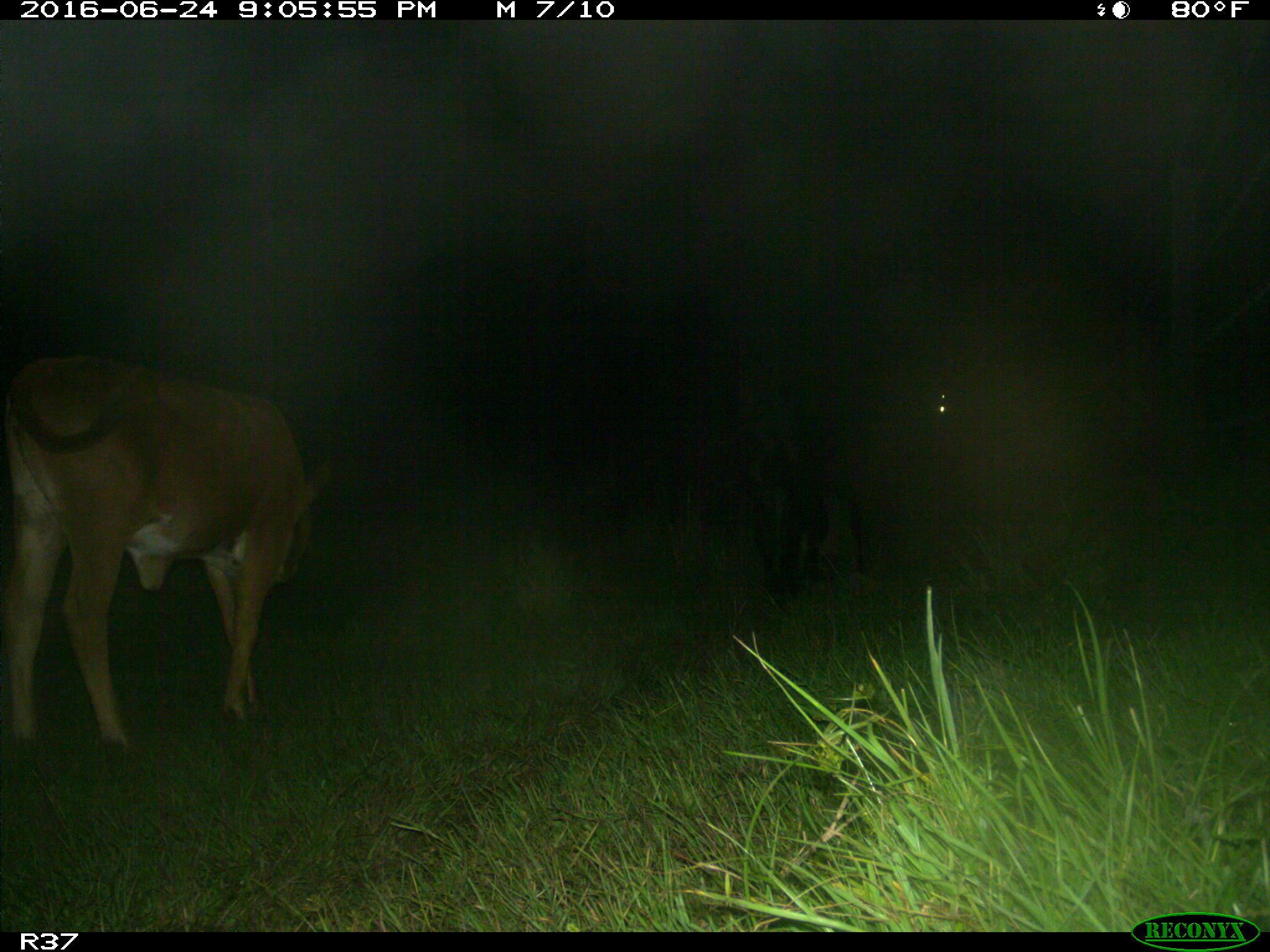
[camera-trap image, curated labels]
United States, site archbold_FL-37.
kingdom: Animalia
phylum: Chordata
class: Mammalia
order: Artiodactyla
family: Bovidae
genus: Bos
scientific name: Bos taurus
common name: domestic cow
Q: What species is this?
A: Bos taurus (domestic cow).